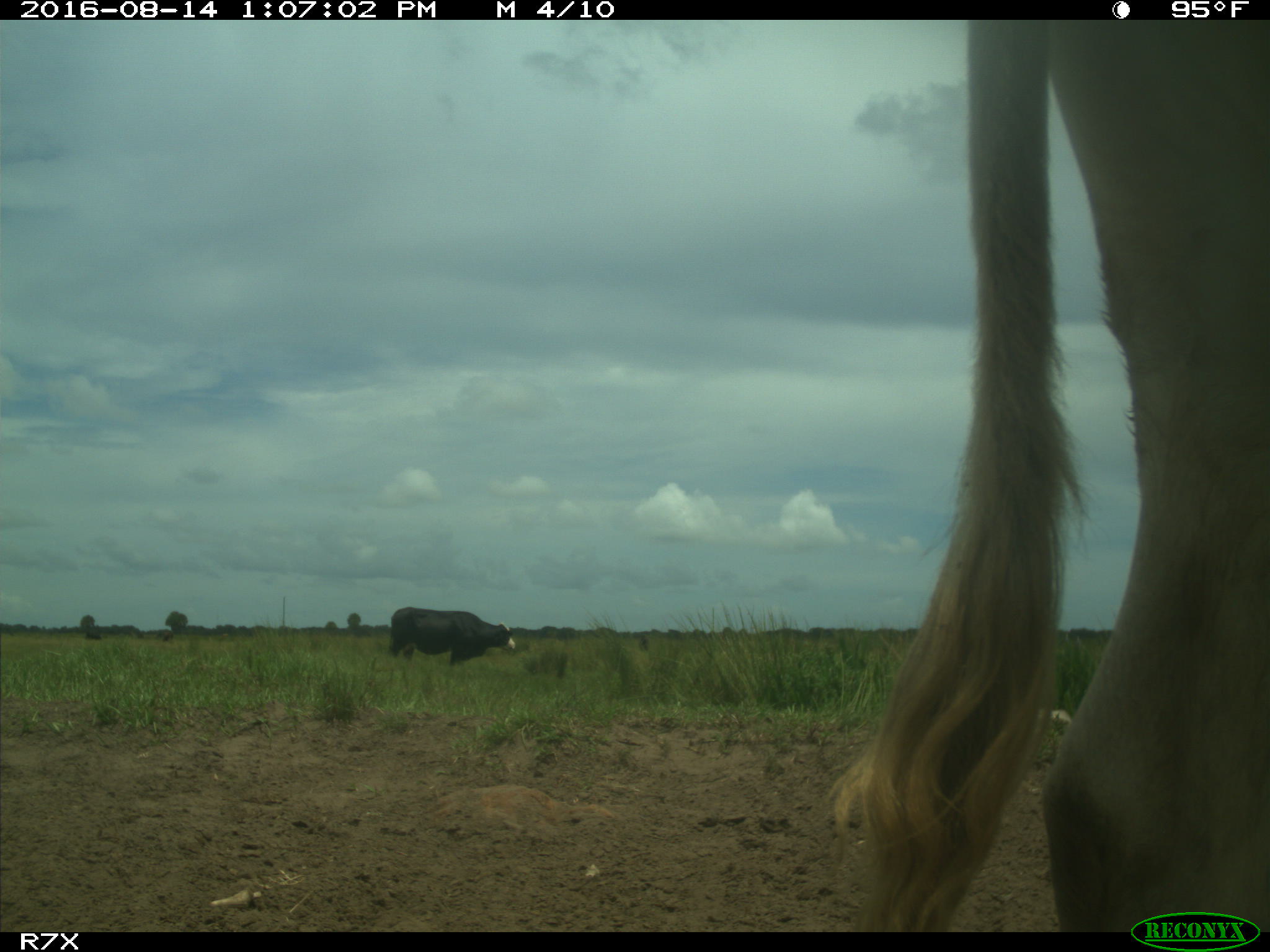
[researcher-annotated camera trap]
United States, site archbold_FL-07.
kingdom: Animalia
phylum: Chordata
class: Mammalia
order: Artiodactyla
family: Bovidae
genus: Bos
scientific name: Bos taurus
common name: domestic cow